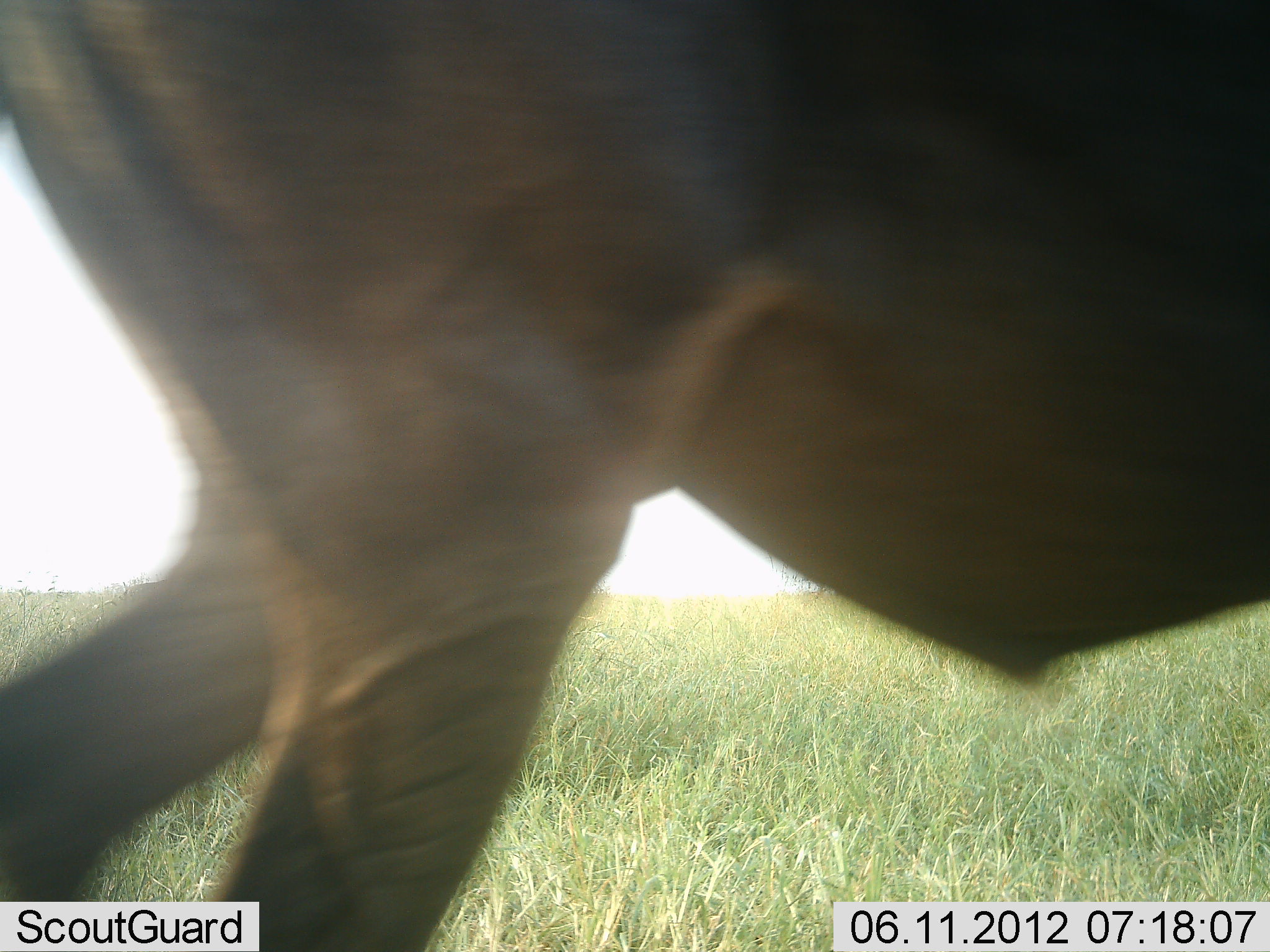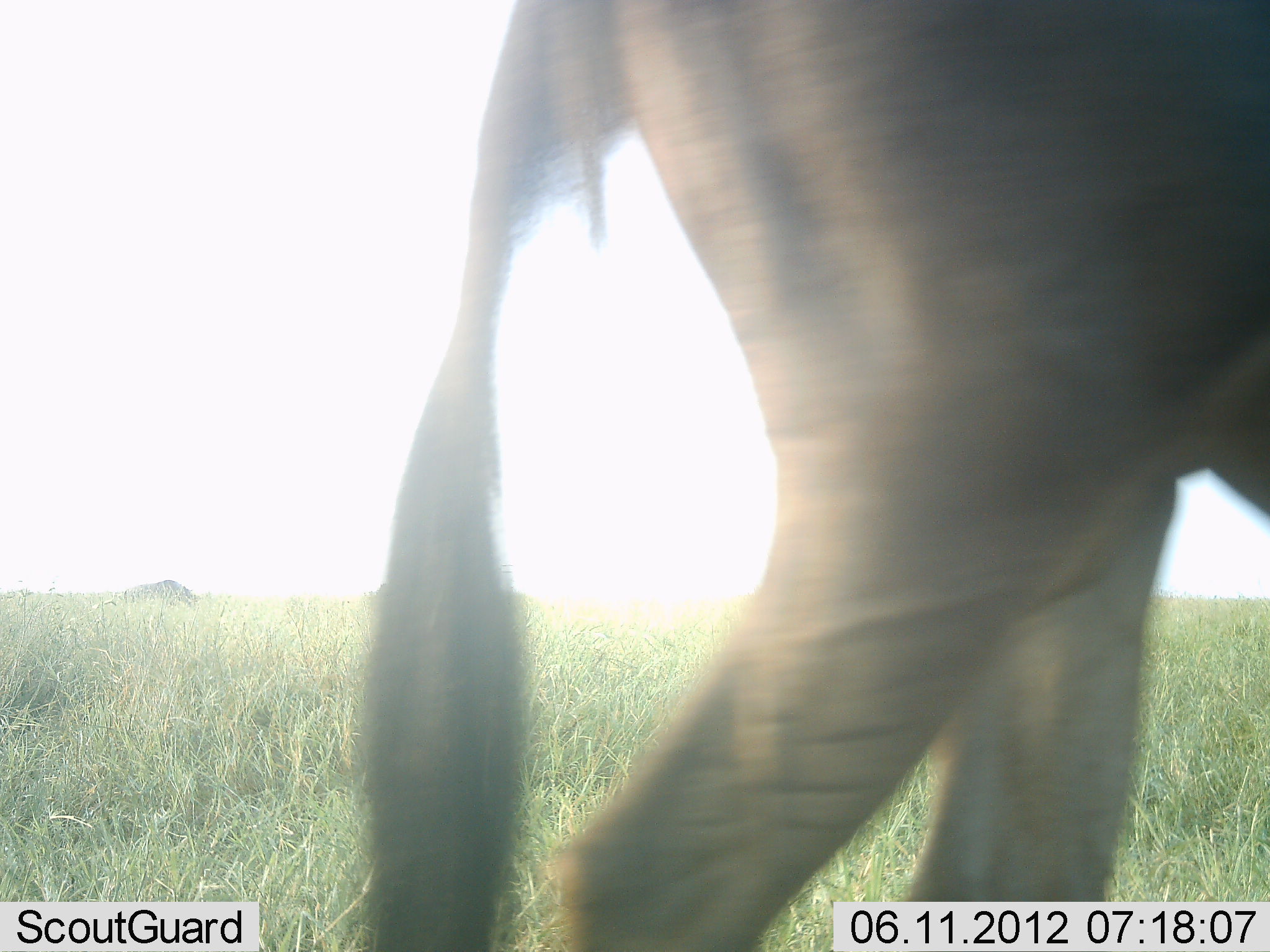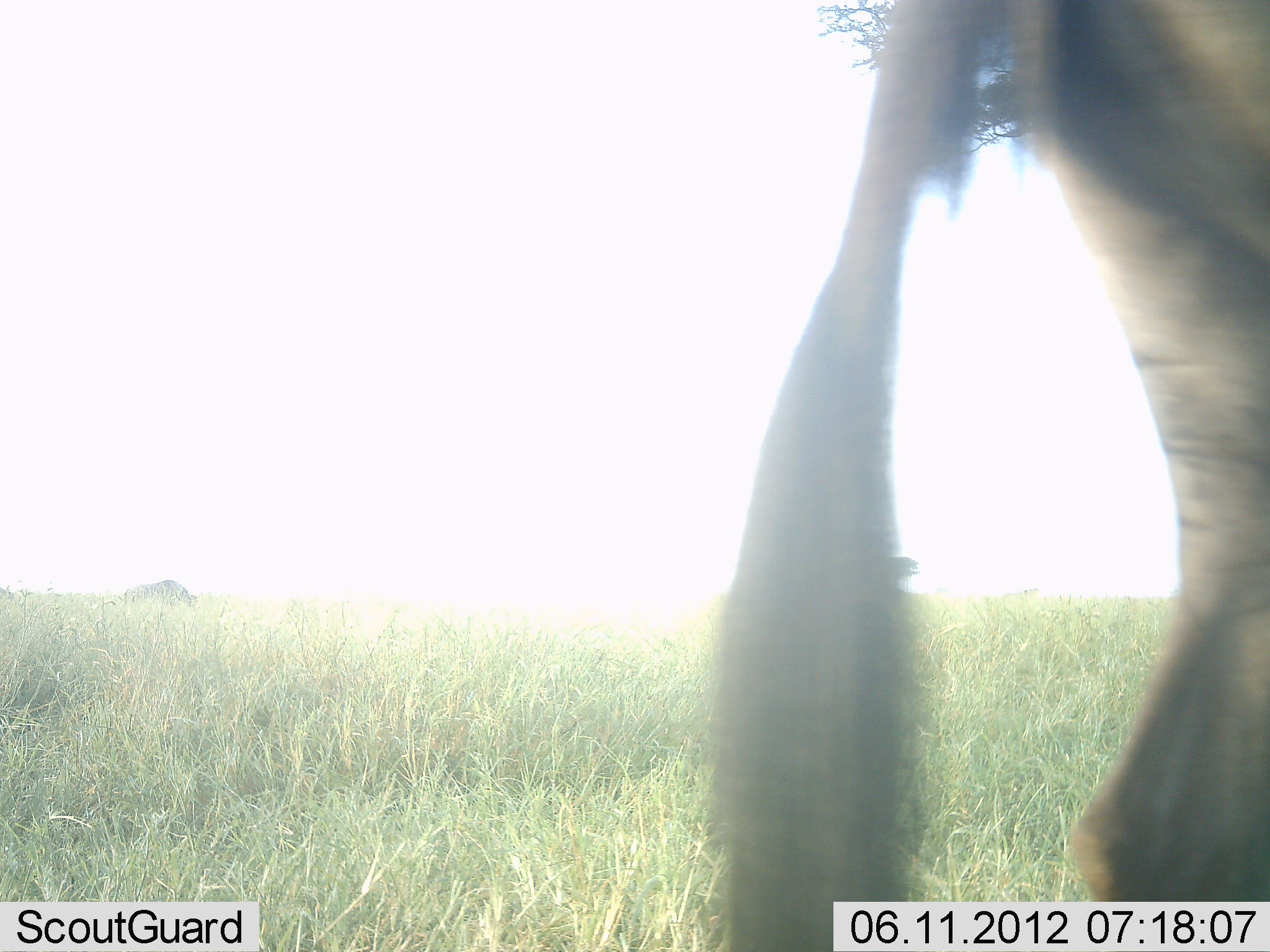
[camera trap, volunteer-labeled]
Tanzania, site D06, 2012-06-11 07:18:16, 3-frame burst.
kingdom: Animalia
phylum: Chordata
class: Mammalia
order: Artiodactyla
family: Bovidae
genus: Connochaetes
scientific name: Connochaetes taurinus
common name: blue wildebeest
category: wildebeest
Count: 1.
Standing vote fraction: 10%.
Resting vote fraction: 0%.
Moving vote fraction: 100%.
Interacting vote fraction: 0%.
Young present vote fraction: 0%.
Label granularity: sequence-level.